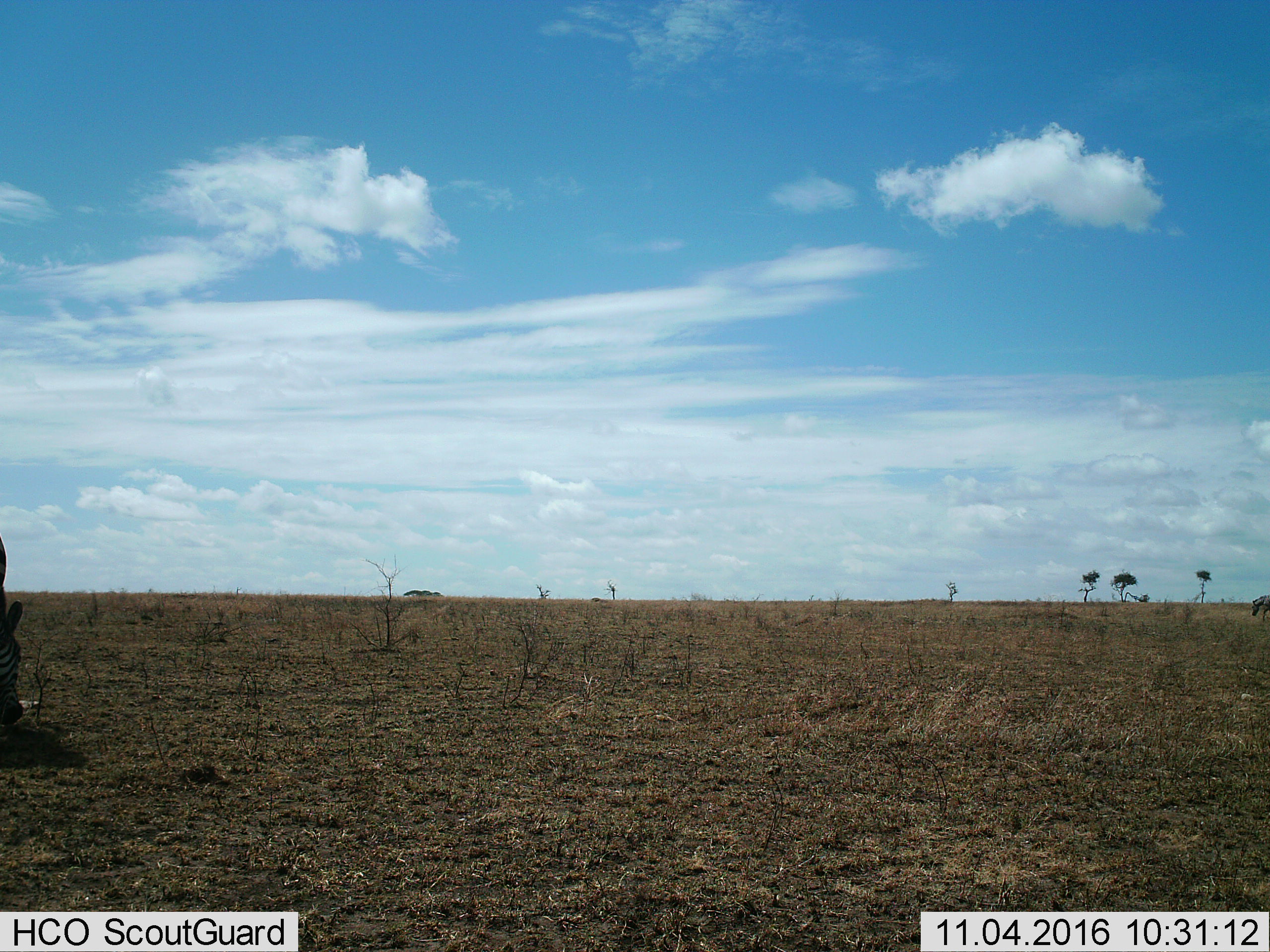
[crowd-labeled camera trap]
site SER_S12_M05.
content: unidentified animal